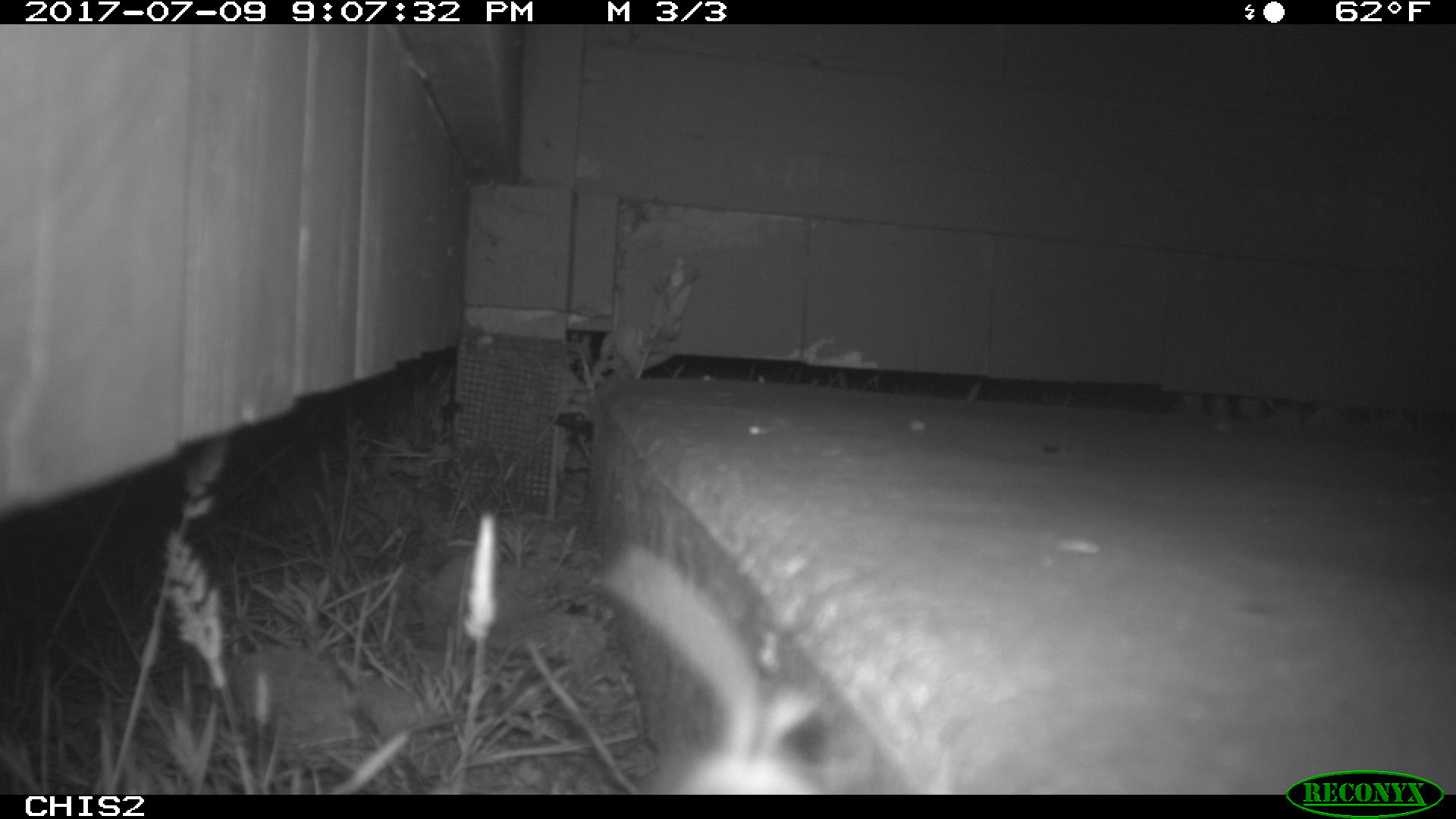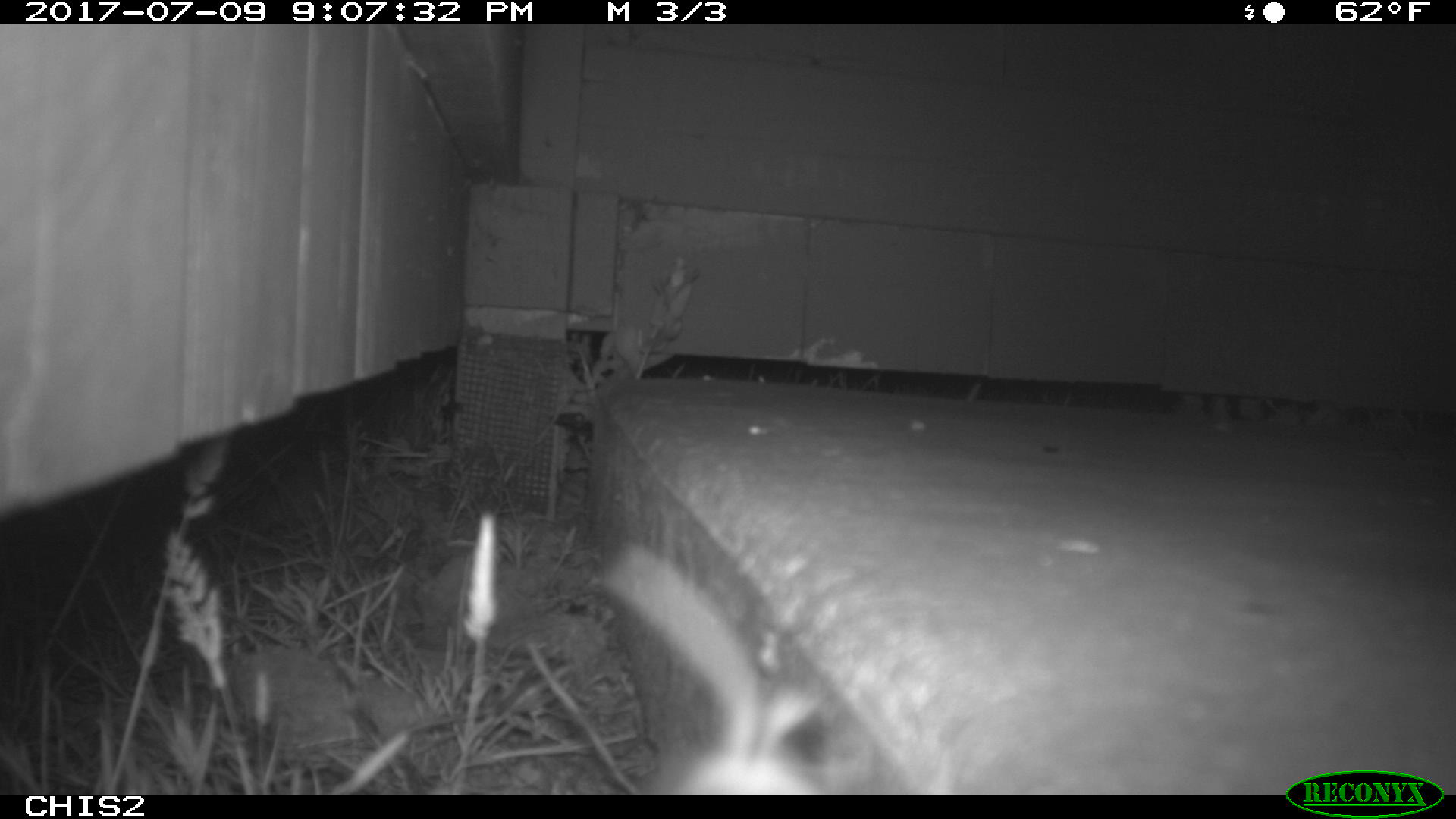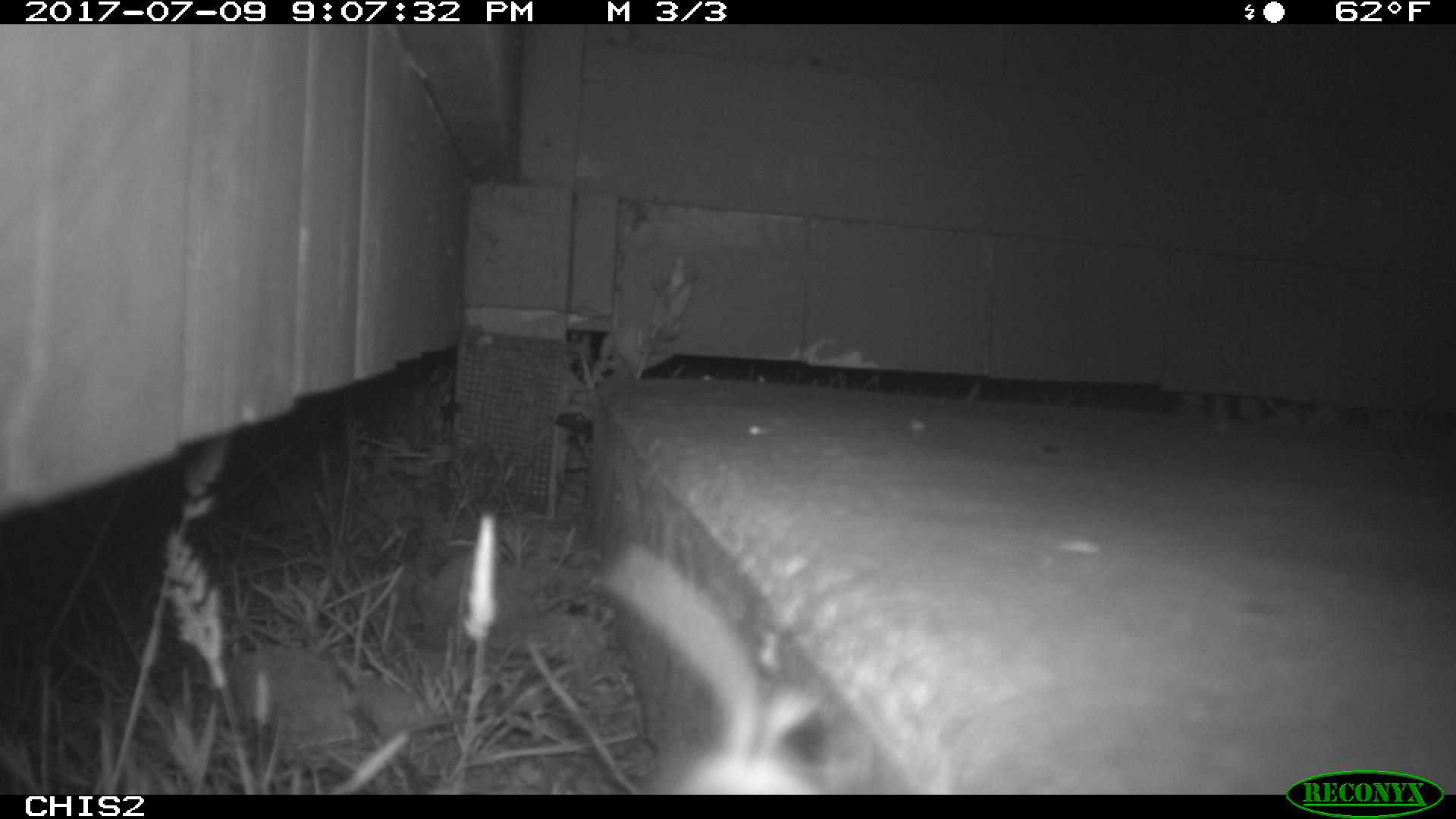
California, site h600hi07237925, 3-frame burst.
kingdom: Animalia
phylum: Chordata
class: Mammalia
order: Rodentia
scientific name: Rodentia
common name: rodent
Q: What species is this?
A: Rodent (Rodentia).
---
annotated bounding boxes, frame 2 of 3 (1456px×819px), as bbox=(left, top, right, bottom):
rodent: bbox=(594, 539, 817, 790)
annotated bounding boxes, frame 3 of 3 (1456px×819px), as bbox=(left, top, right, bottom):
rodent: bbox=(596, 538, 830, 793)